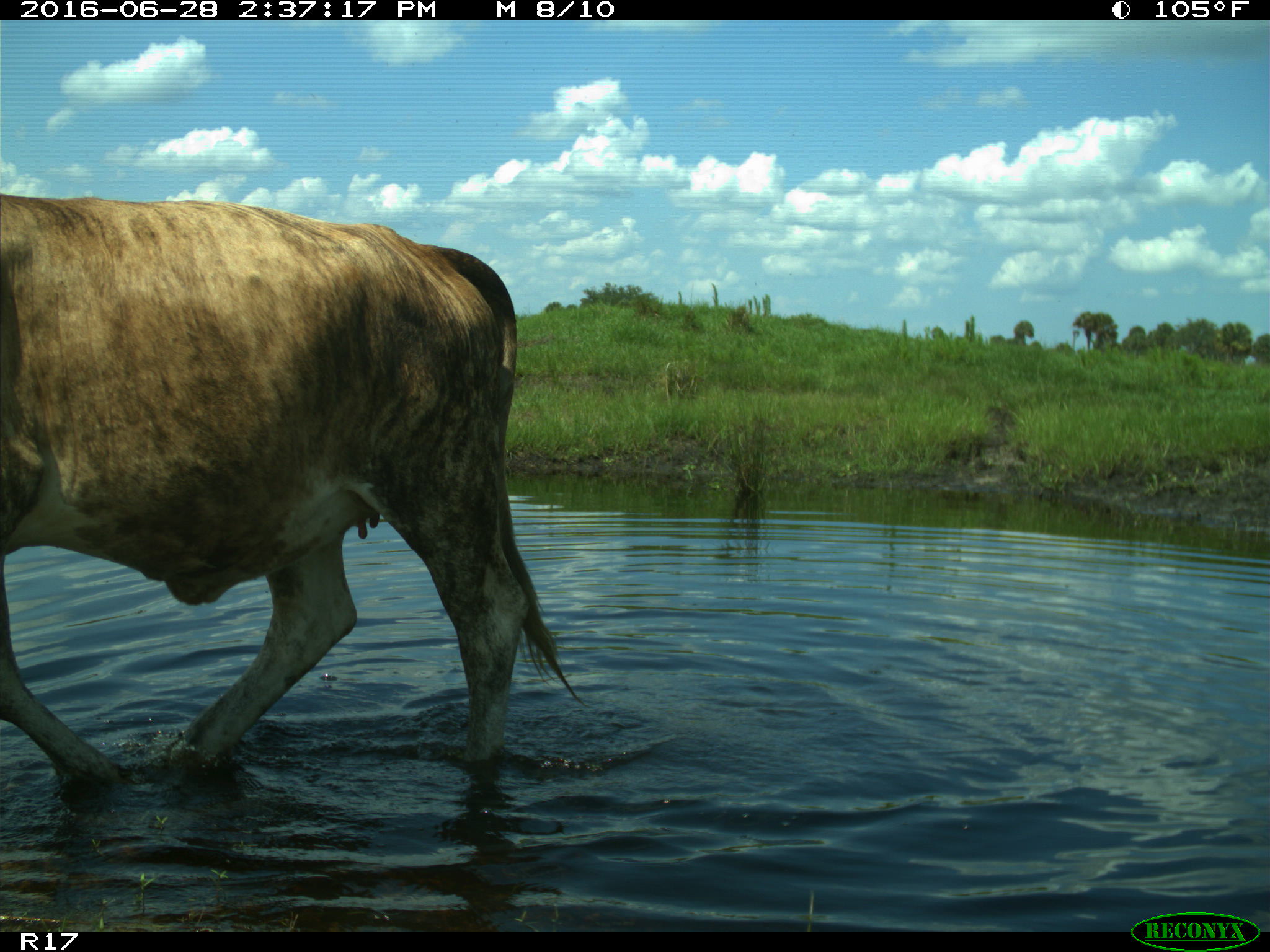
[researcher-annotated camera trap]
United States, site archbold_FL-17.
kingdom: Animalia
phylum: Chordata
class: Mammalia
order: Artiodactyla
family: Bovidae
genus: Bos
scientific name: Bos taurus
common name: domestic cow